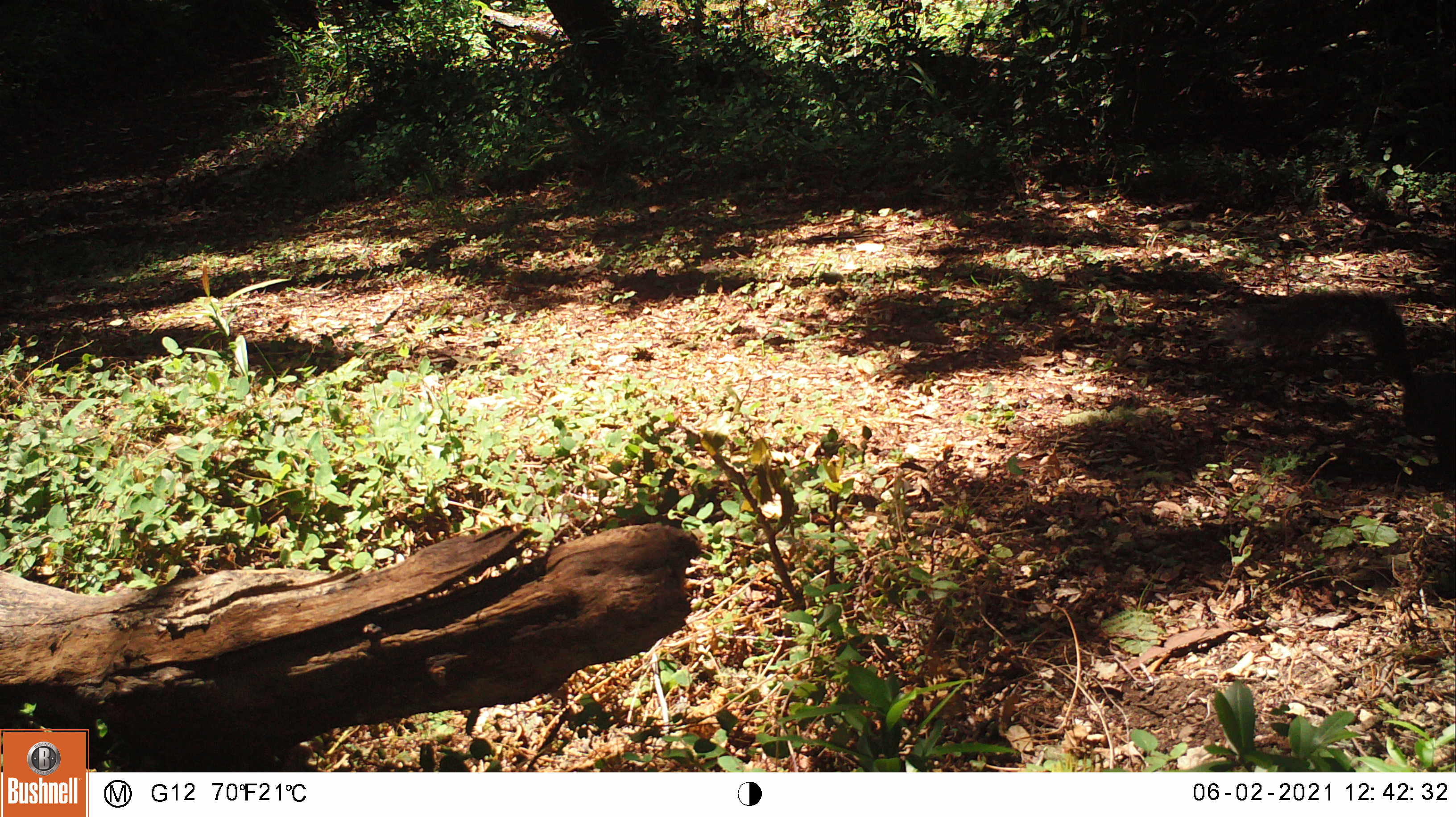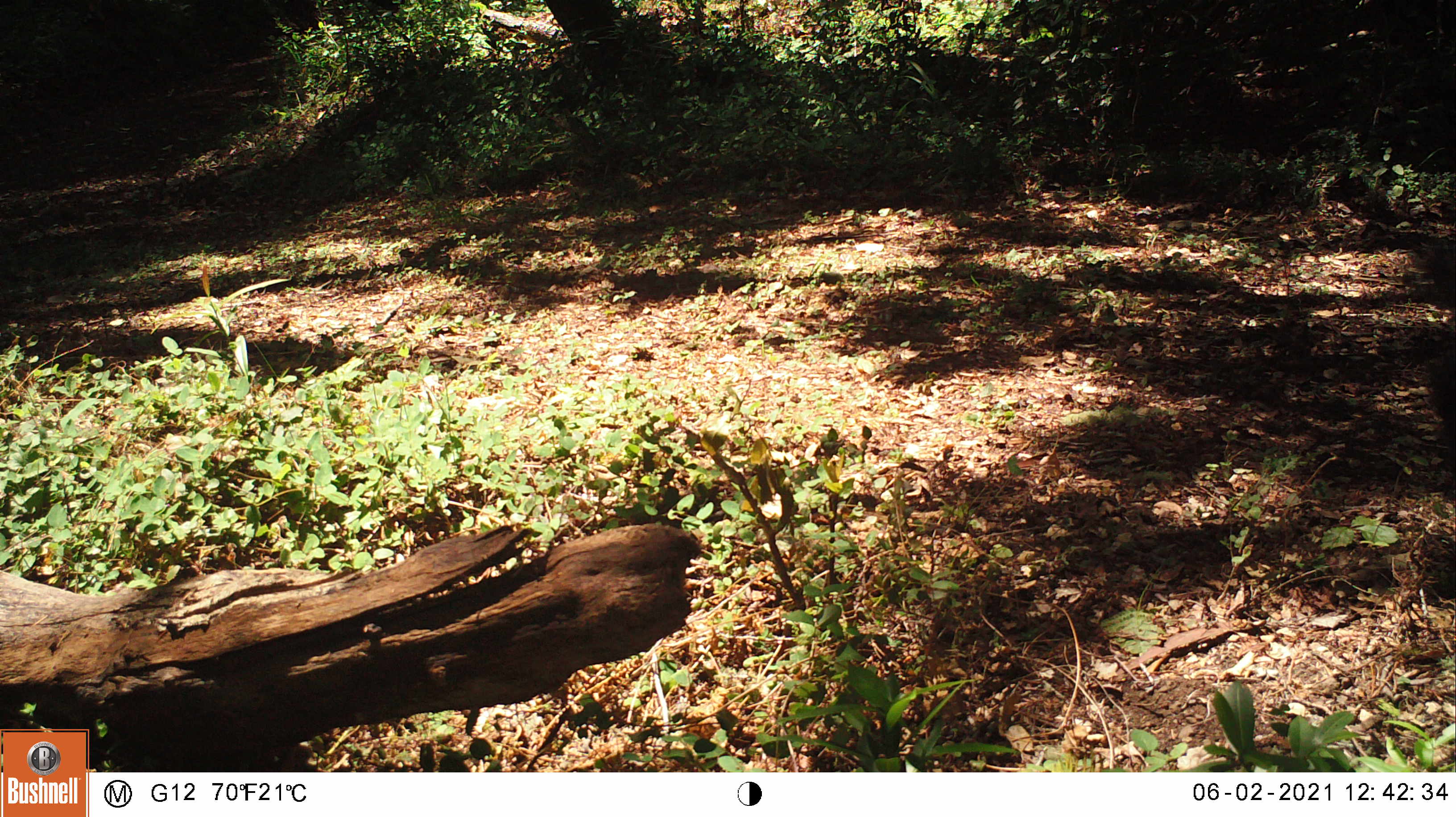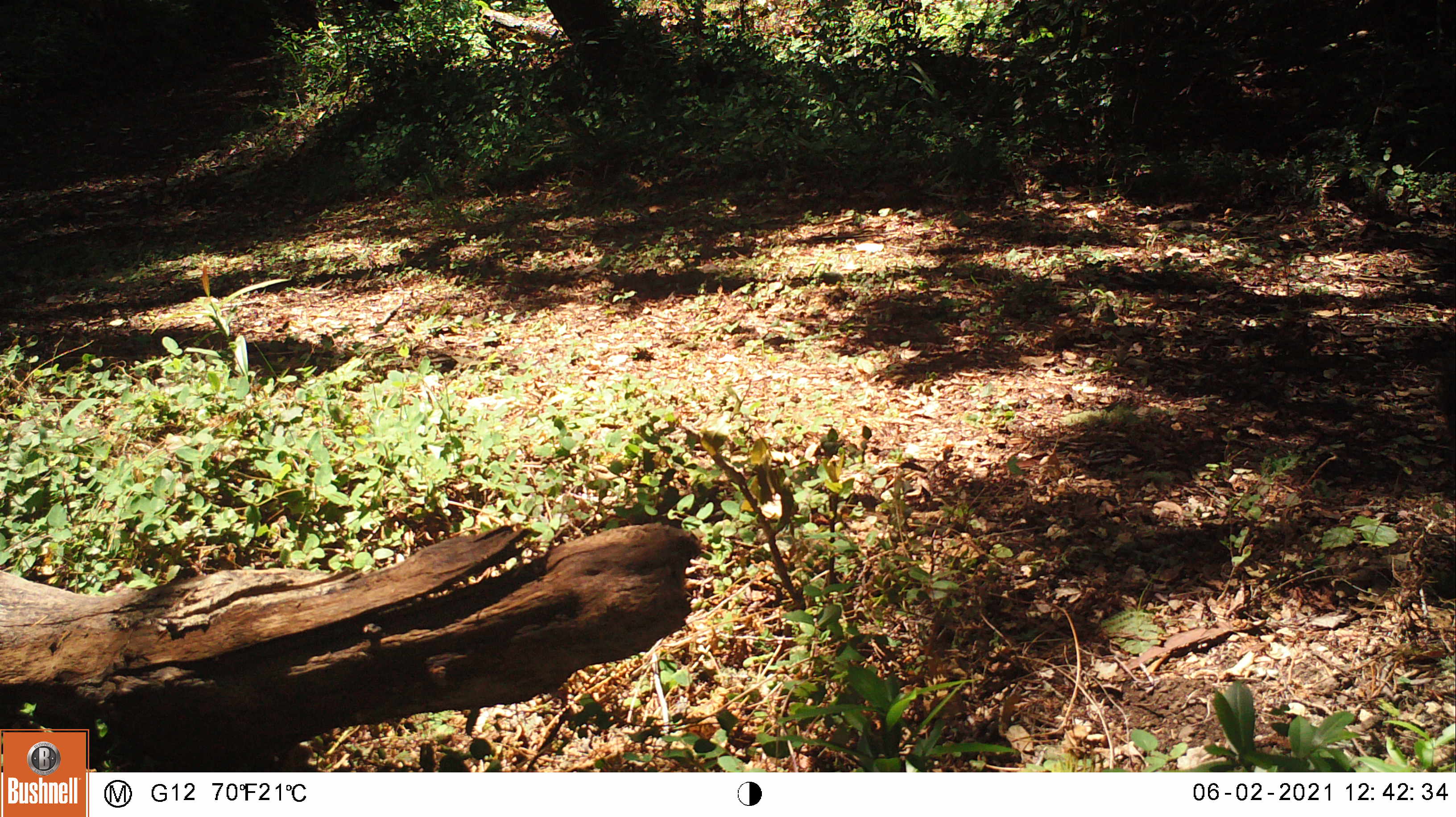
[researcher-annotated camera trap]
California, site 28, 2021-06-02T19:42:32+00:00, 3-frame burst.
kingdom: Animalia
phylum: Chordata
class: Mammalia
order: Rodentia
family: Sciuridae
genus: Sciurus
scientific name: Sciurus griseus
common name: western gray squirrel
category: western grey squirrel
Western grey squirrel (western gray squirrel) (Sciurus griseus).